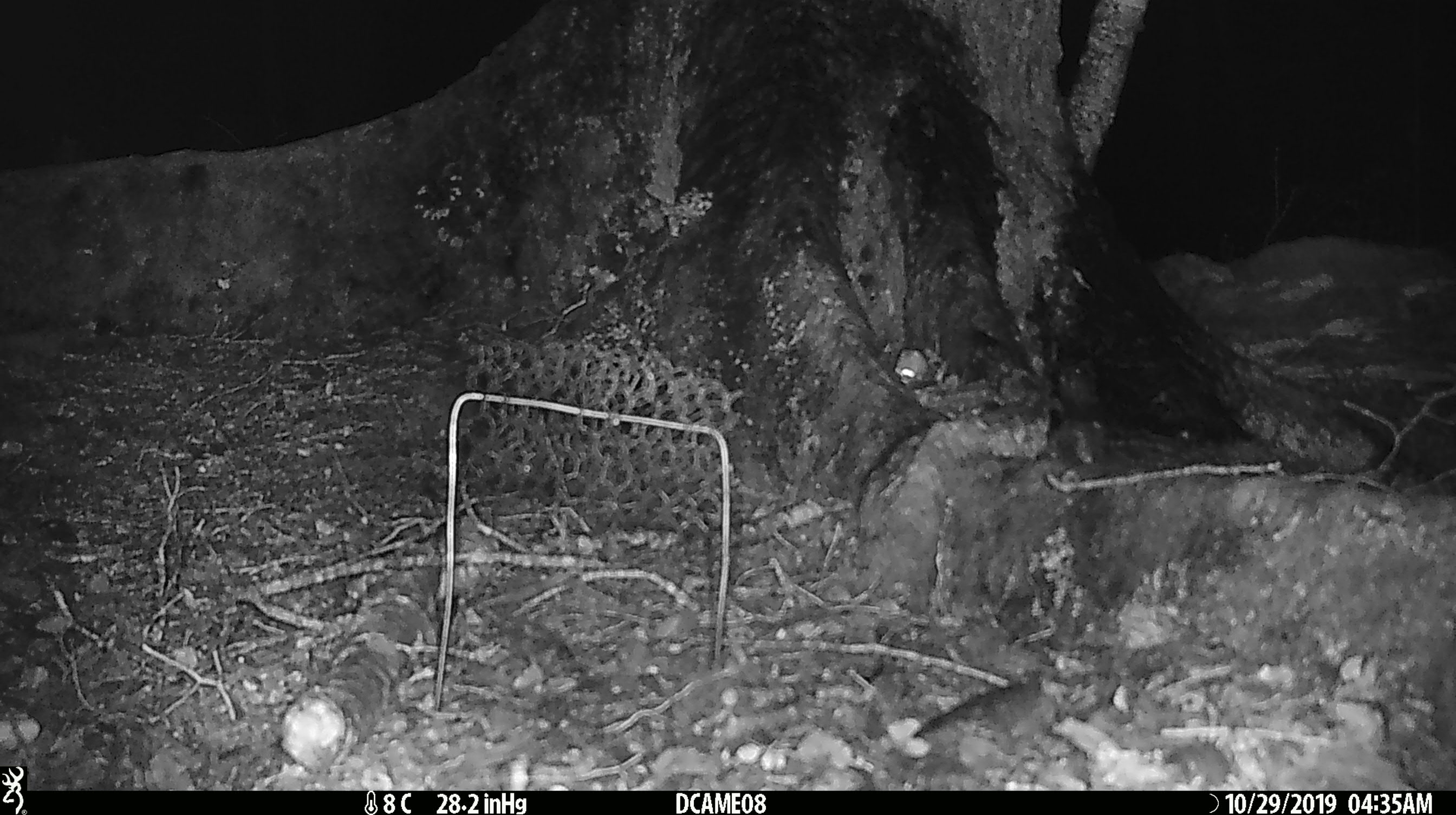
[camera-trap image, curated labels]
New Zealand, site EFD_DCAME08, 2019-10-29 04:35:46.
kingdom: Animalia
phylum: Chordata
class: Mammalia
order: Rodentia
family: Muridae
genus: Mus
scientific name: Mus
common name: mouse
Mouse (Mus).